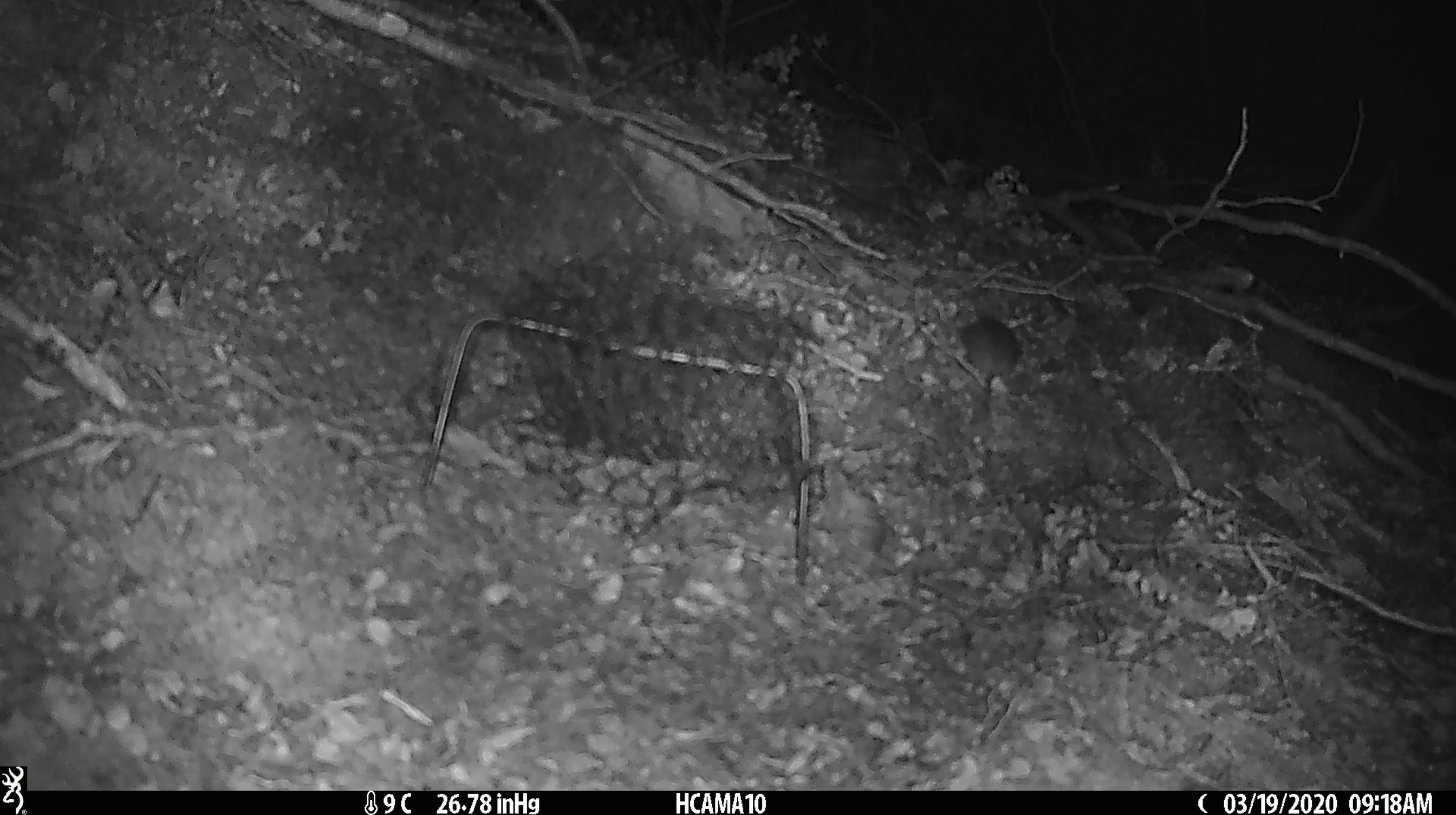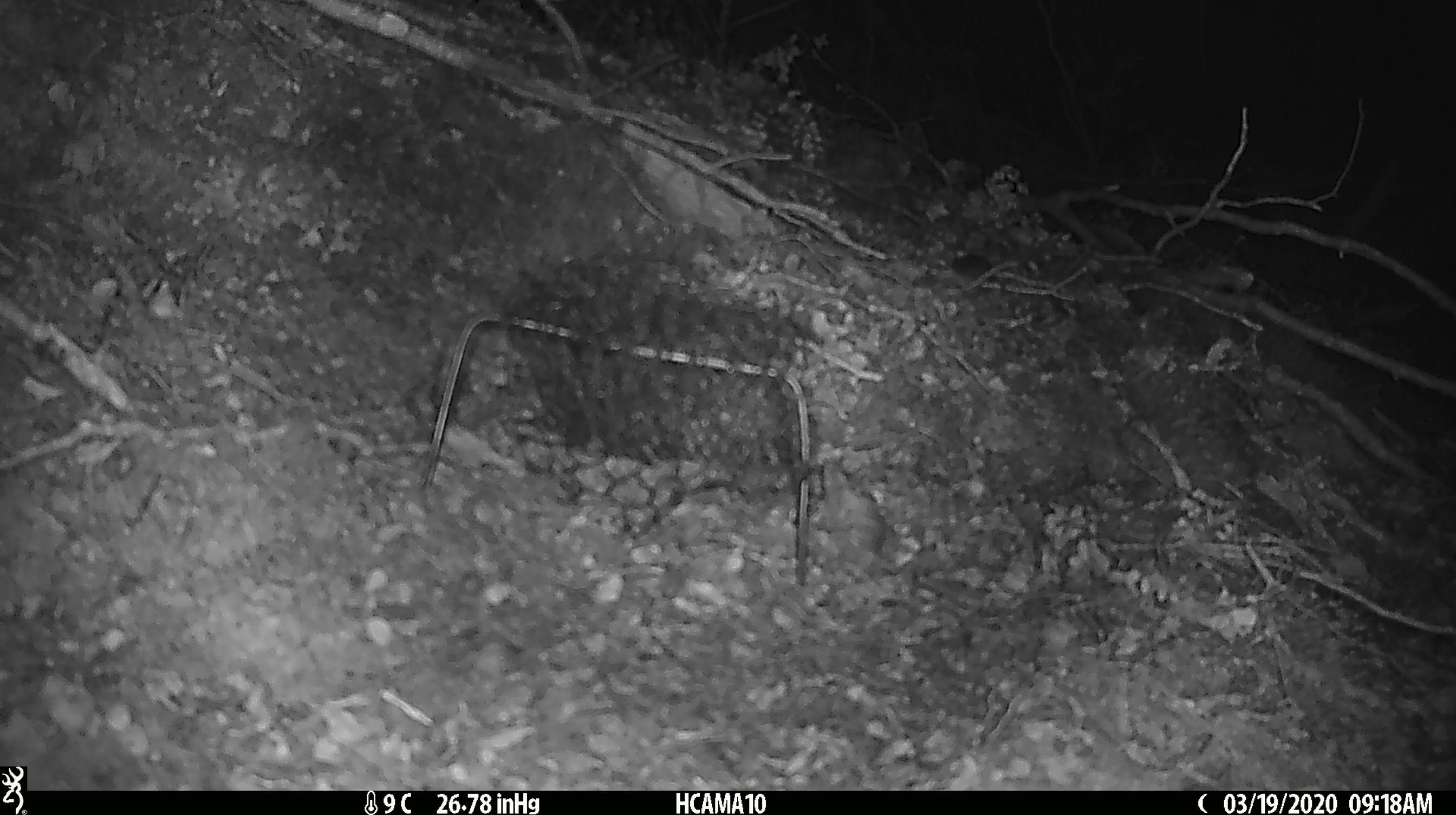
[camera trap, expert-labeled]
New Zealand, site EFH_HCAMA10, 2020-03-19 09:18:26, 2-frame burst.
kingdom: Animalia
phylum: Chordata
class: Mammalia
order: Rodentia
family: Muridae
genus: Mus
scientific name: Mus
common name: mouse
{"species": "mouse (Mus)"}